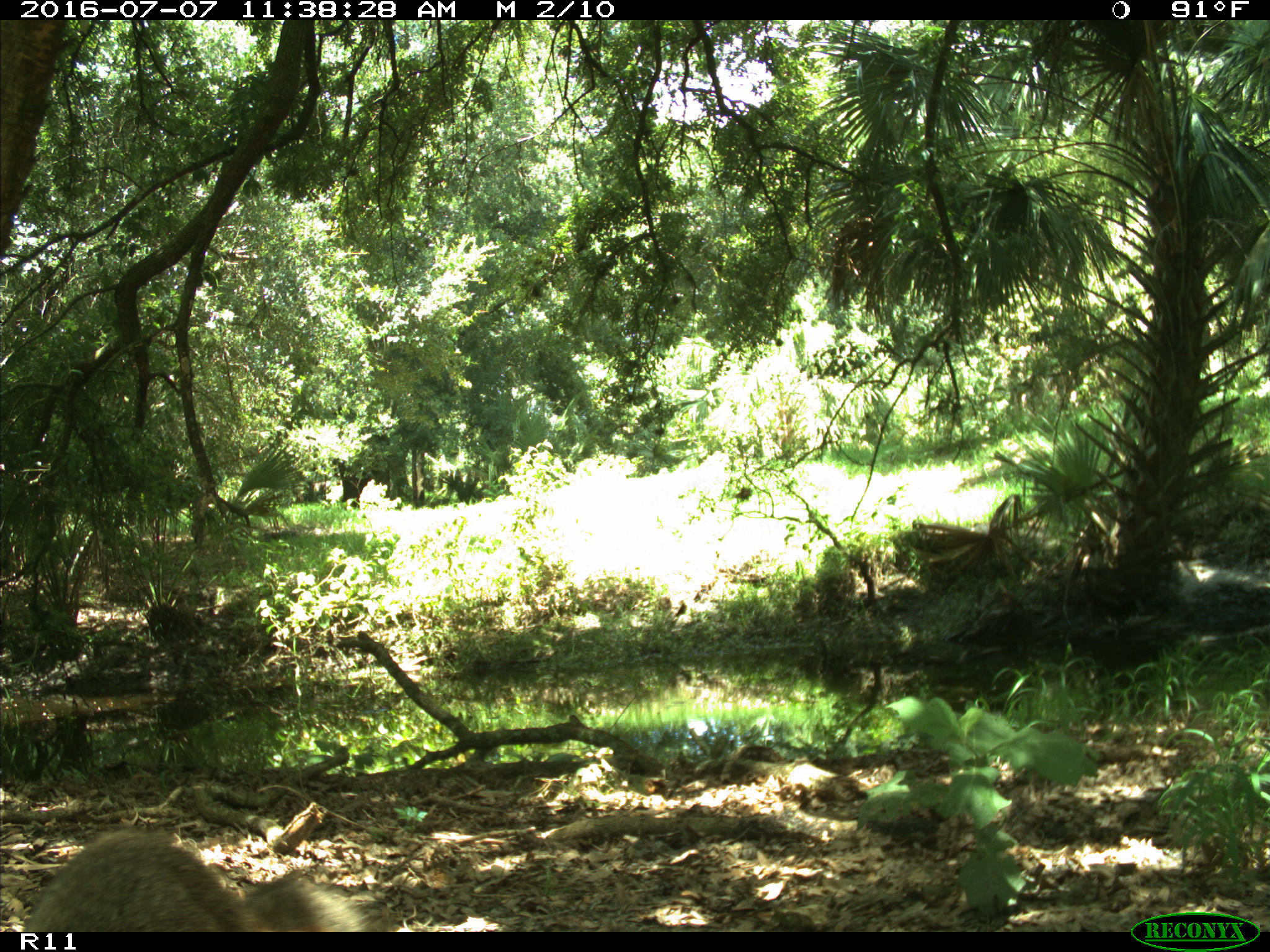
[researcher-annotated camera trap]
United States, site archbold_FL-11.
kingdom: Animalia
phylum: Chordata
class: Mammalia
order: Carnivora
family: Procyonidae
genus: Procyon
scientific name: Procyon lotor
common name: common raccoon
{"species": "Procyon lotor (common raccoon)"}